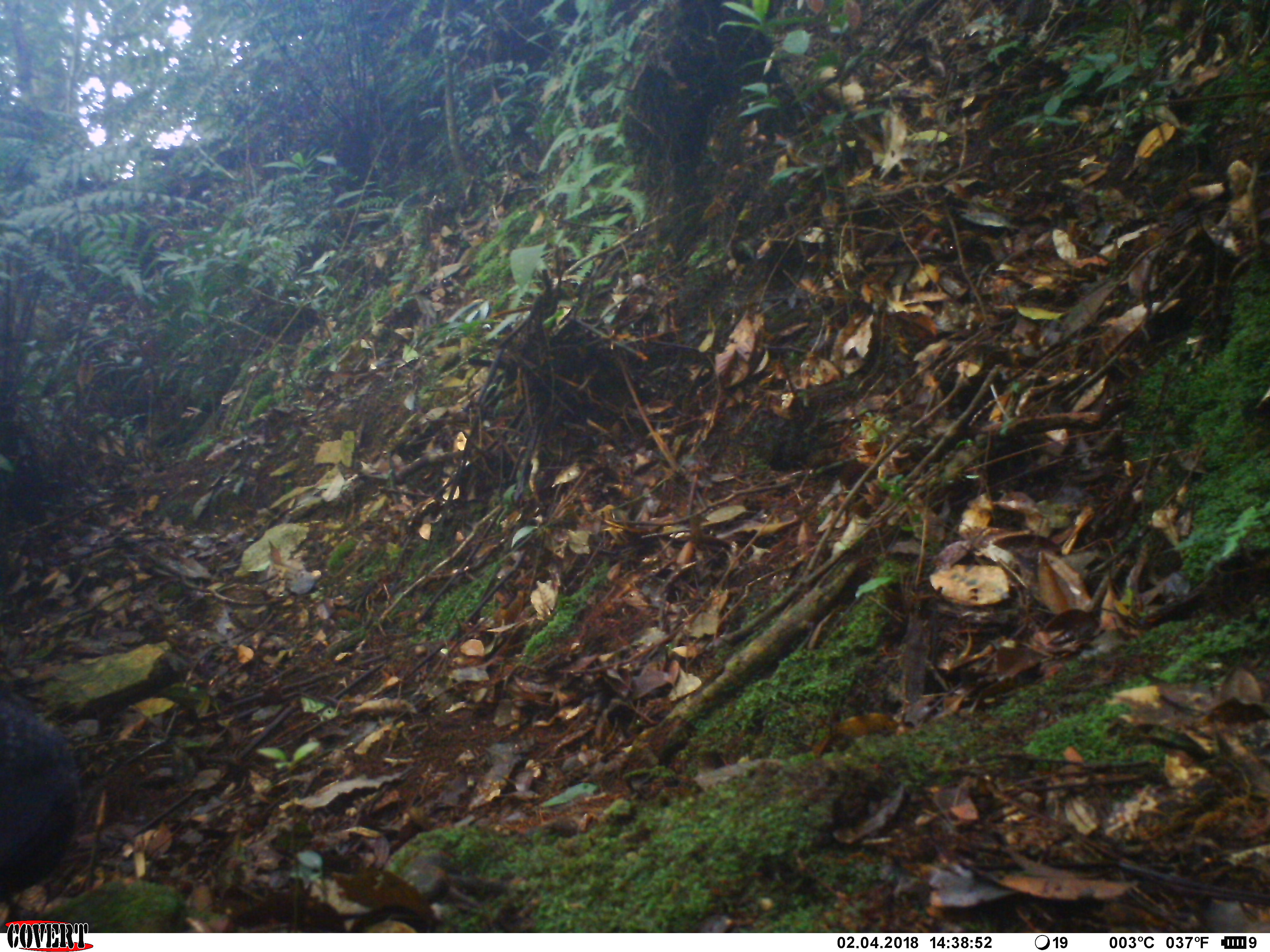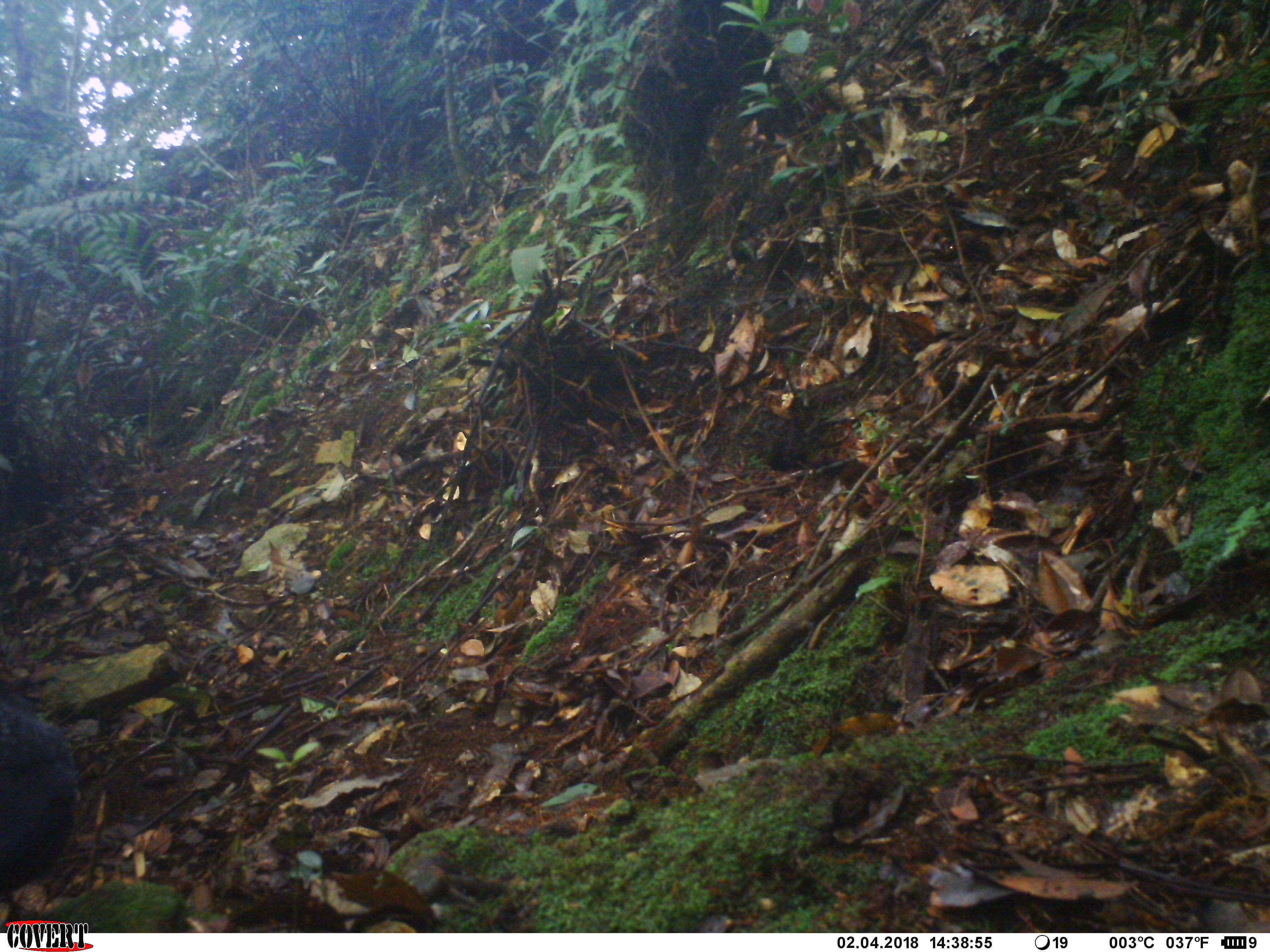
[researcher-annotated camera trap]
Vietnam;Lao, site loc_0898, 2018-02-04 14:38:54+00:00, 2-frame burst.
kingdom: Animalia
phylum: Chordata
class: Aves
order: Passeriformes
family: Muscicapidae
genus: Myophonus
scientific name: Myophonus caeruleus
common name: blue whistling thrush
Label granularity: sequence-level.